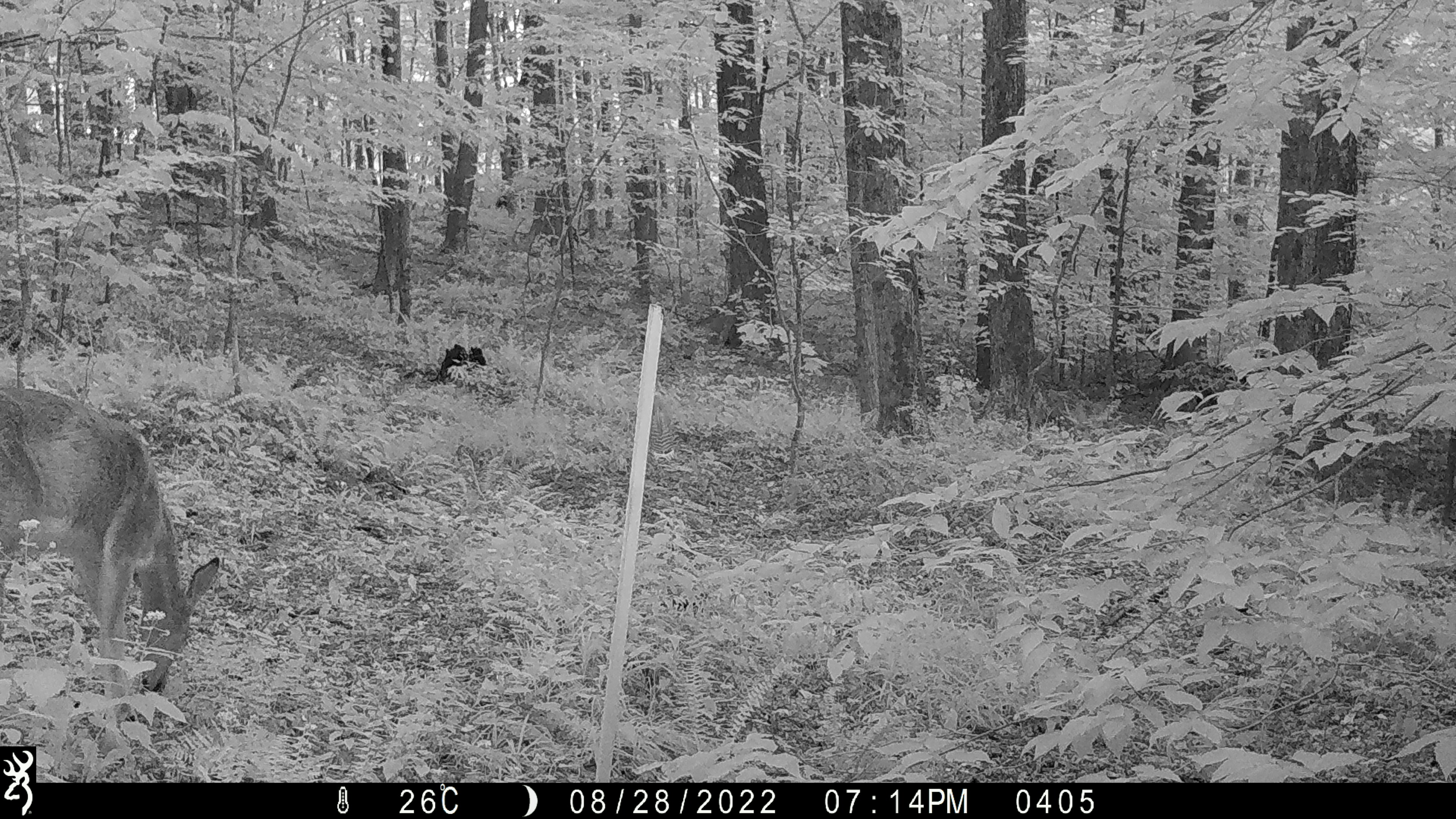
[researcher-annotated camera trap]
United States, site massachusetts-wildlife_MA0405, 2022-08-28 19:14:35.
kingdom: Animalia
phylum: Chordata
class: Mammalia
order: Artiodactyla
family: Cervidae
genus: Odocoileus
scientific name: Odocoileus virginianus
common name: white-tailed deer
White-tailed deer (Odocoileus virginianus).